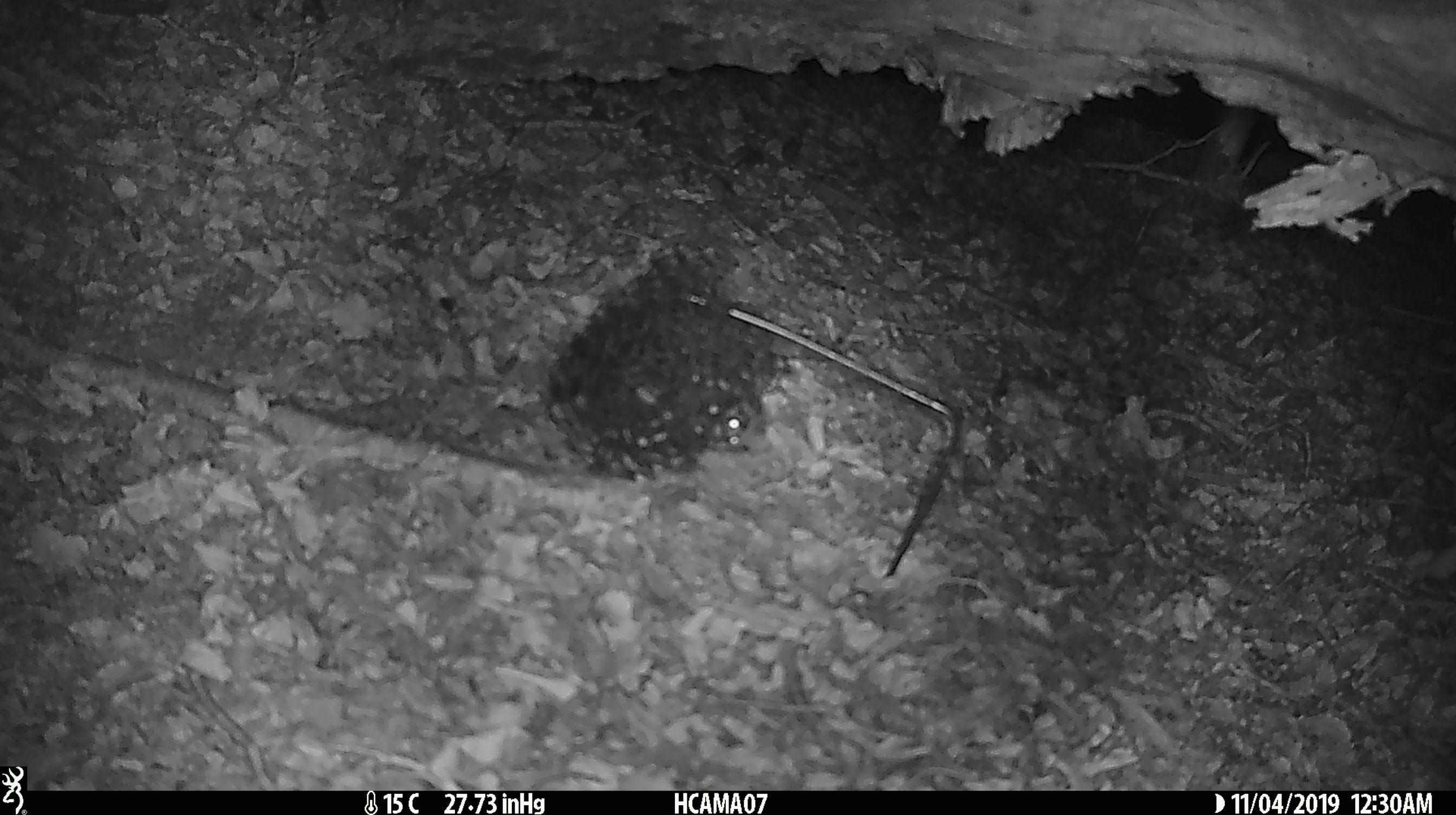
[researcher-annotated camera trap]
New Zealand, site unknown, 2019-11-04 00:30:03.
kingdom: Animalia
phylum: Chordata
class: Mammalia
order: Rodentia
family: Muridae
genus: Mus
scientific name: Mus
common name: mouse